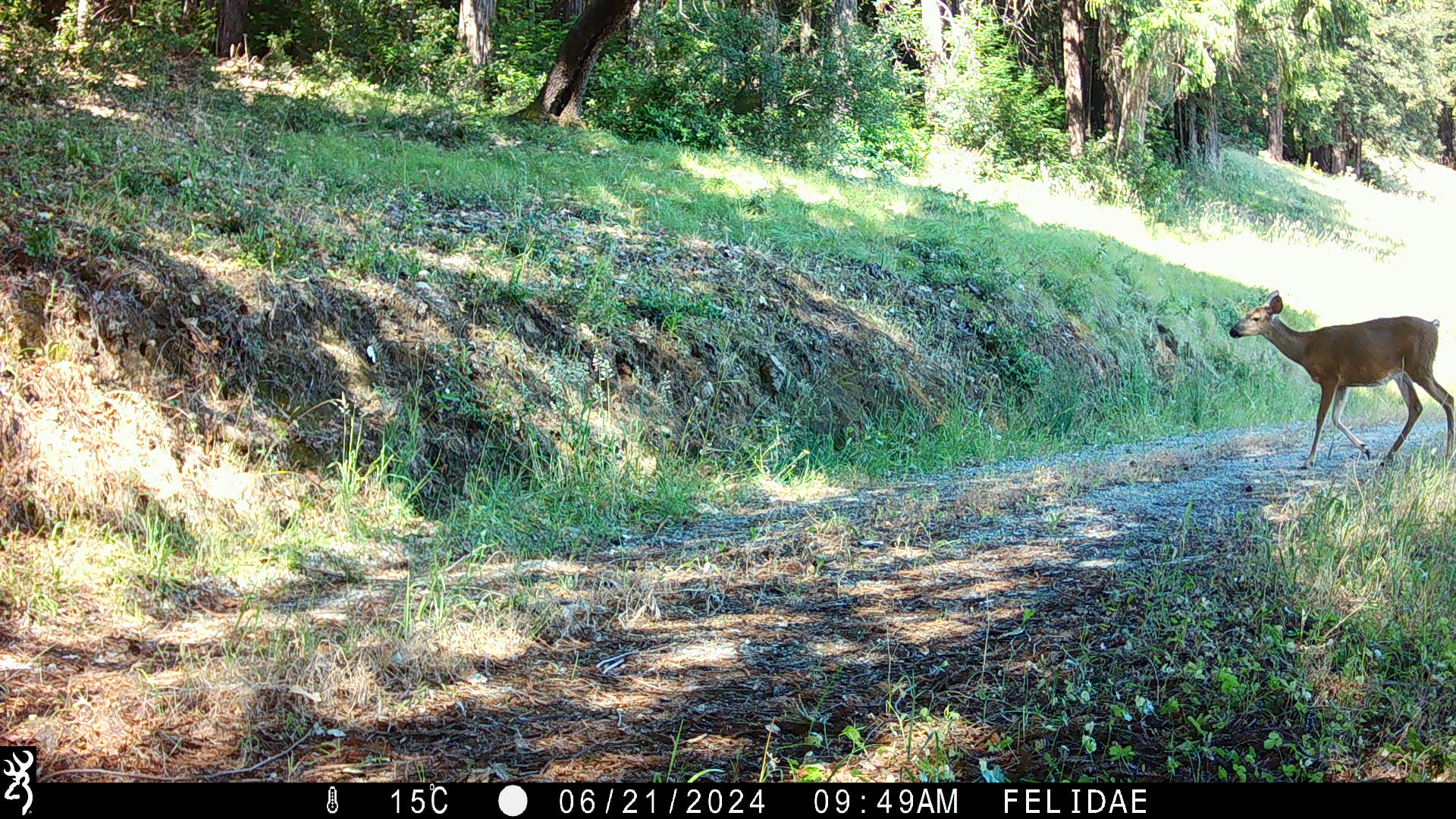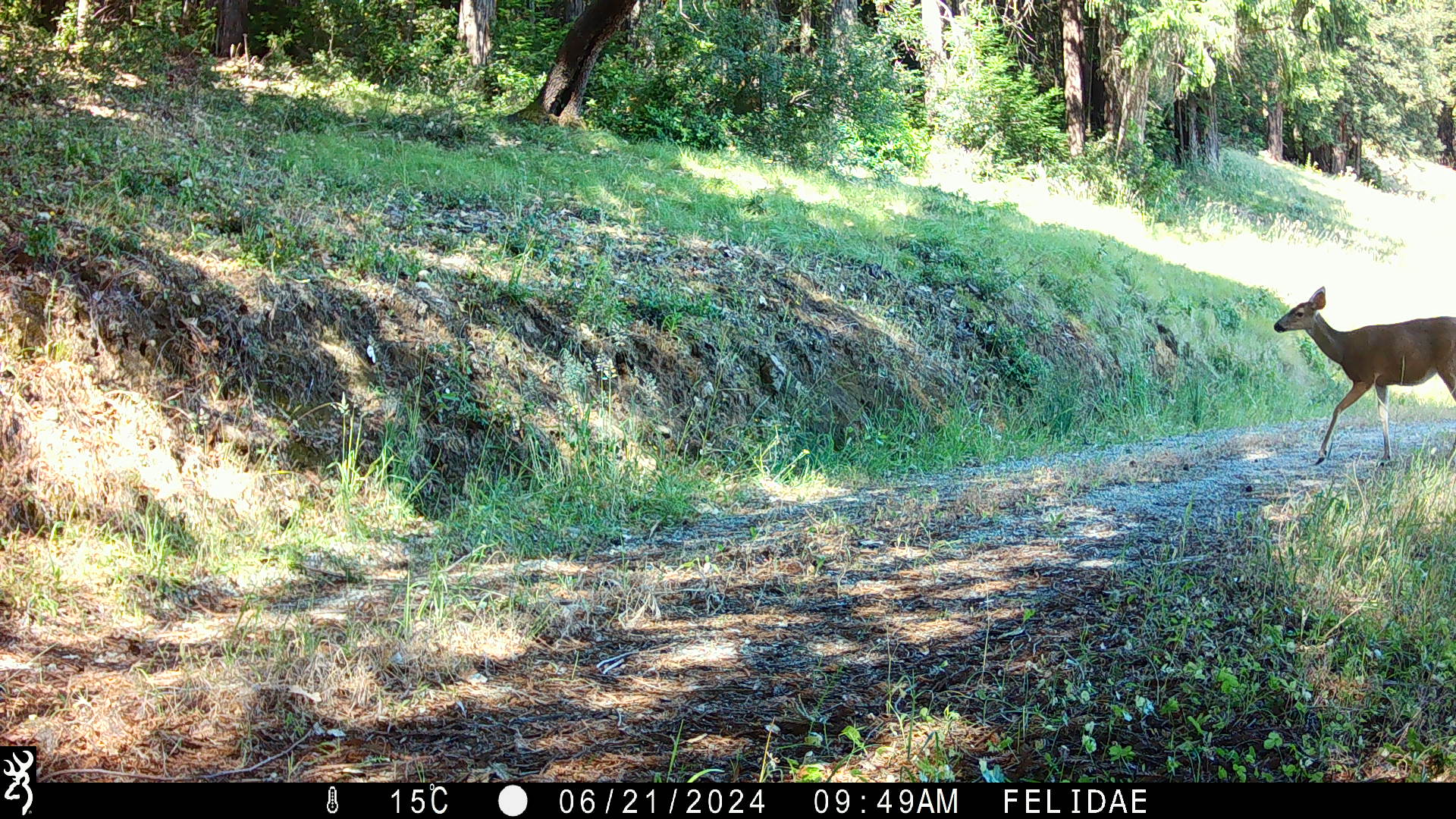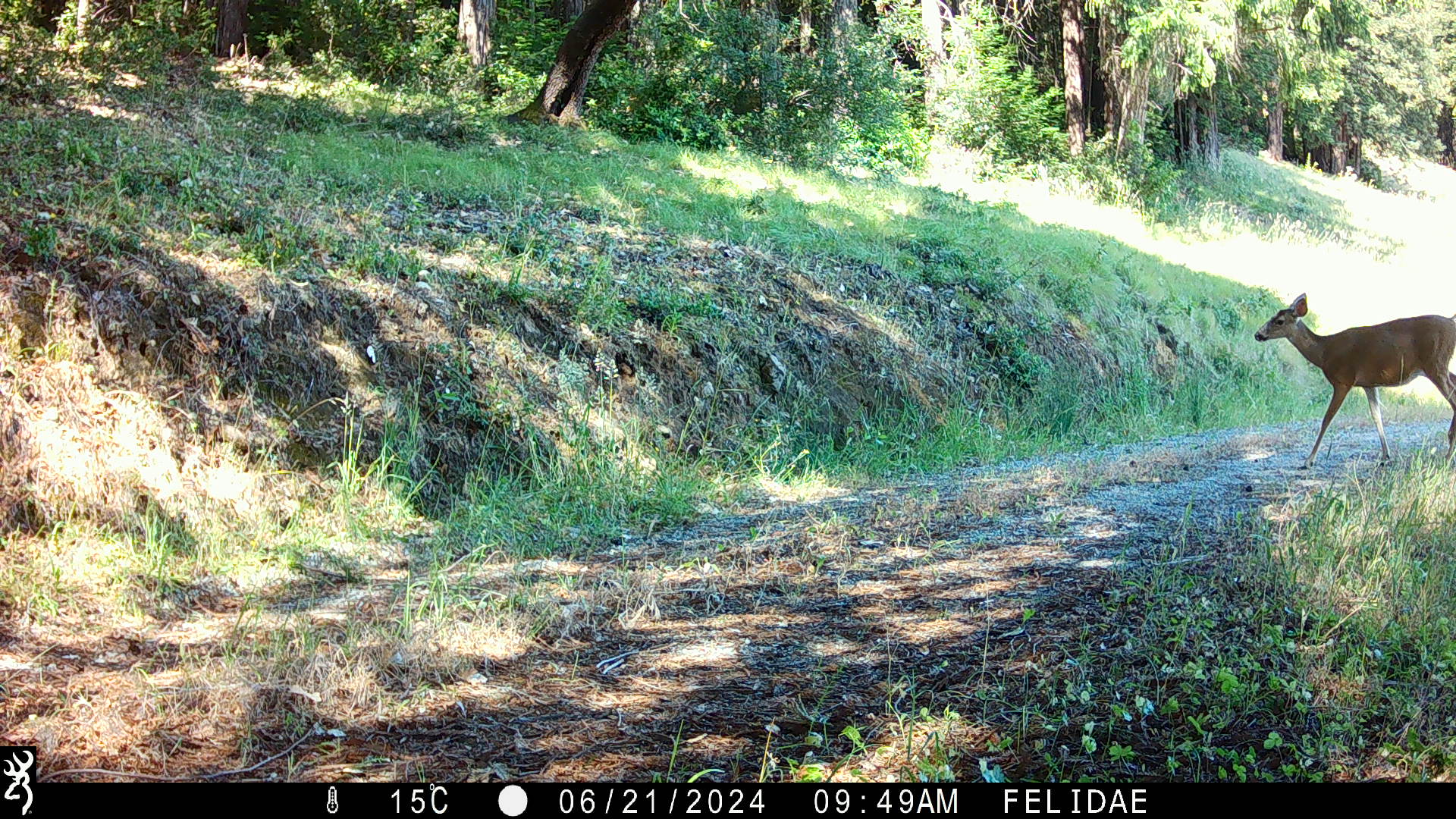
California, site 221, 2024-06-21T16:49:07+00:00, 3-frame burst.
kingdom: Animalia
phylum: Chordata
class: Mammalia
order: Artiodactyla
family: Cervidae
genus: Odocoileus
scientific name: Odocoileus hemionus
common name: mule deer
Mule deer (Odocoileus hemionus).